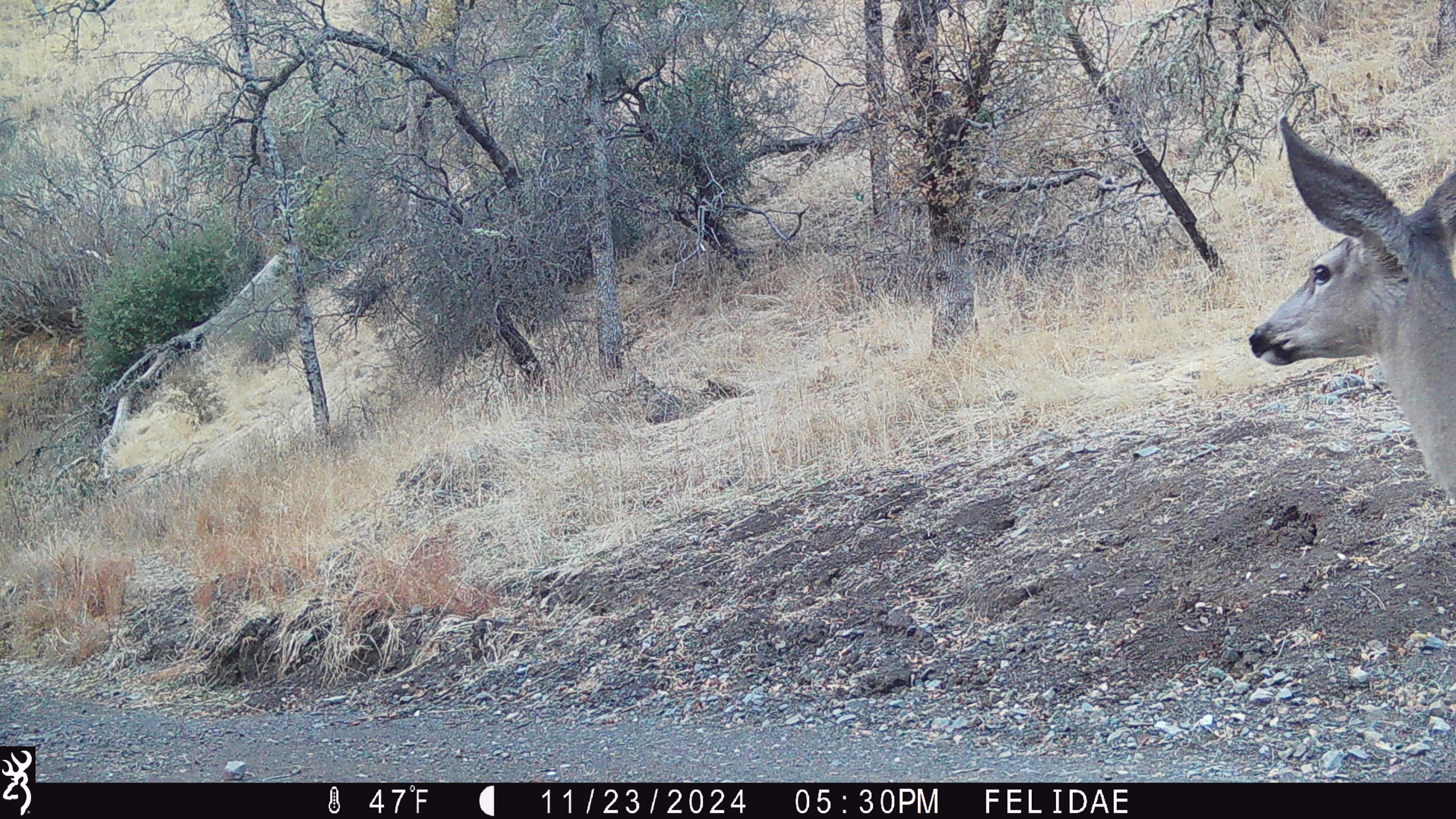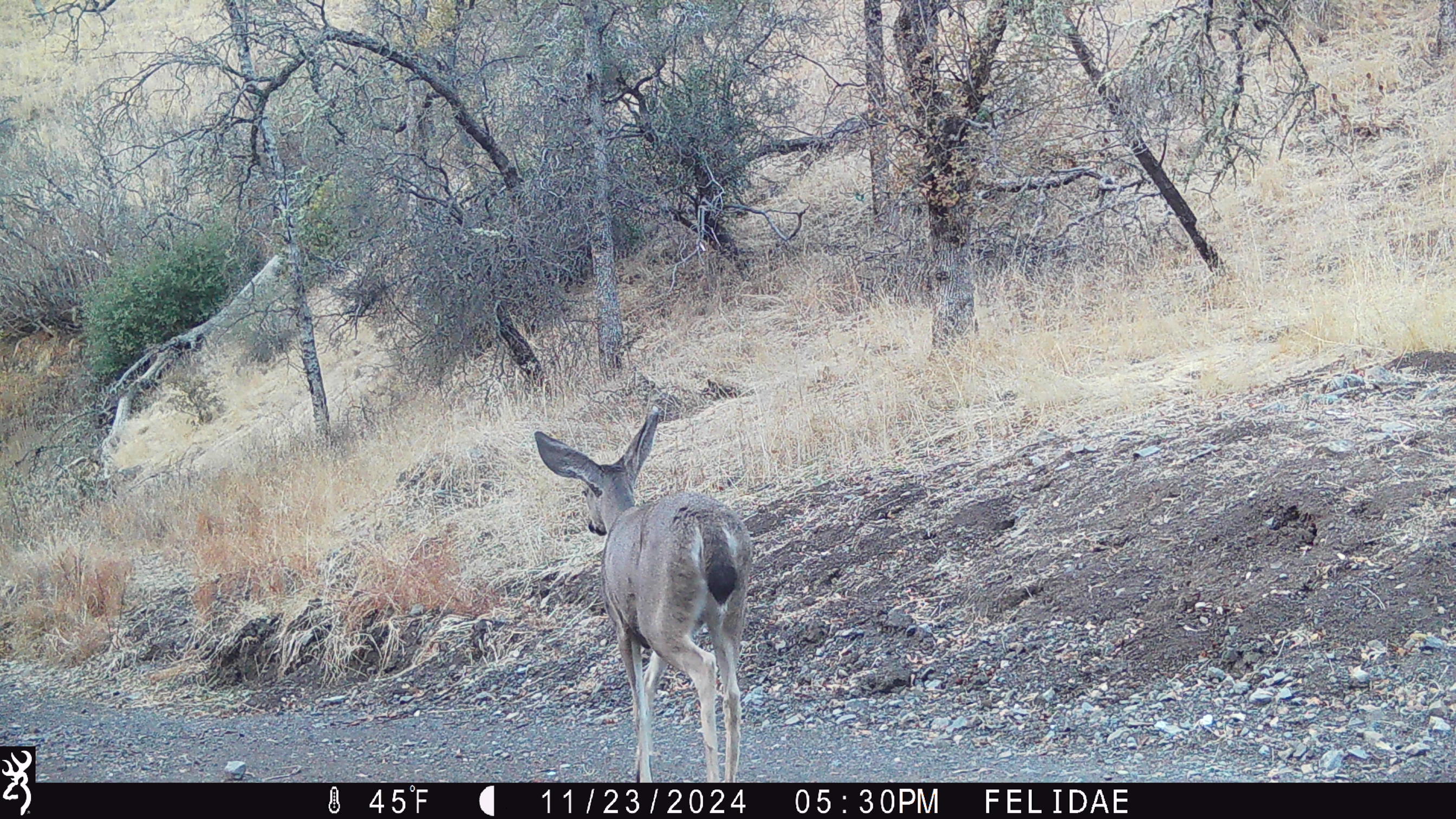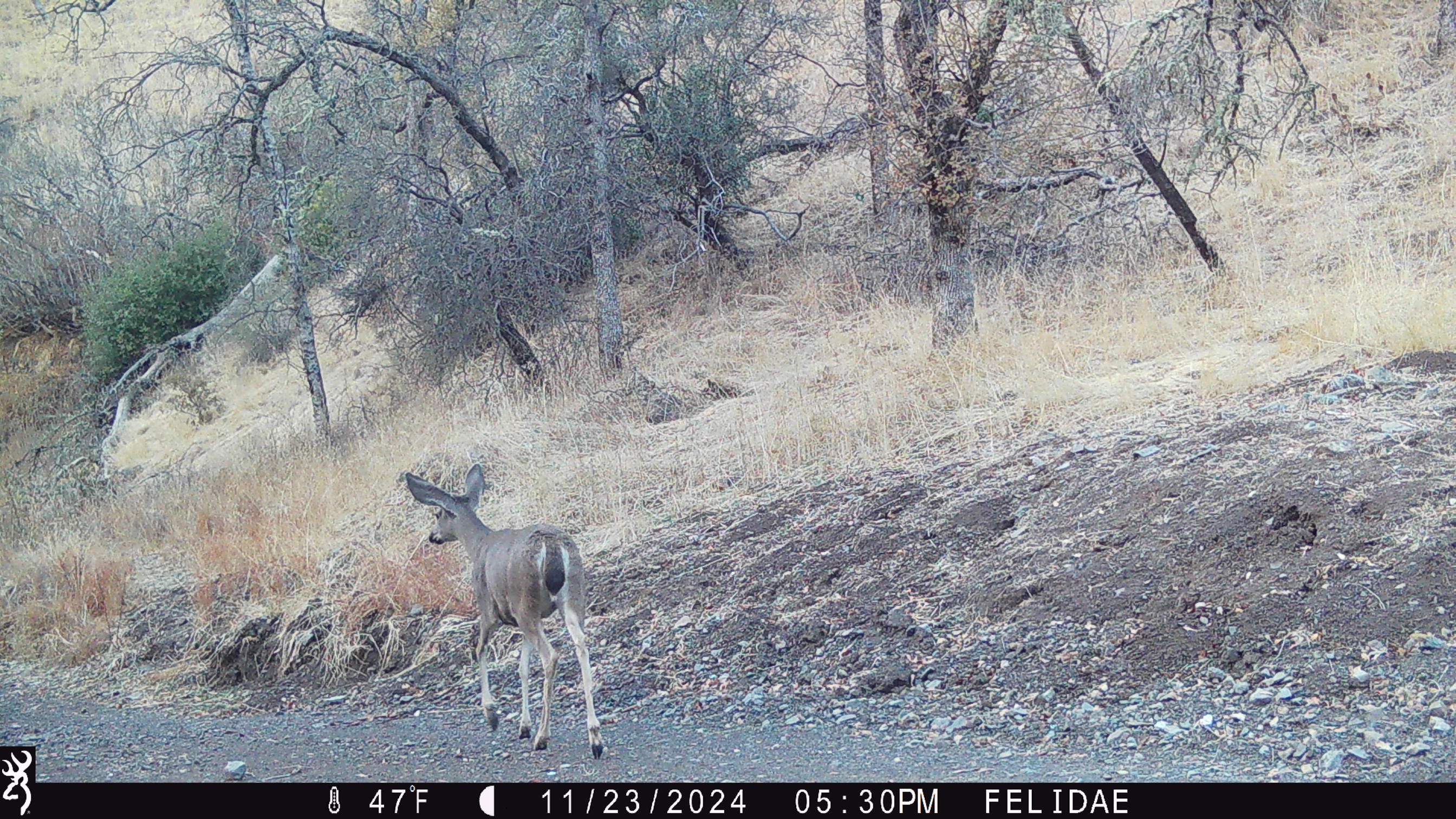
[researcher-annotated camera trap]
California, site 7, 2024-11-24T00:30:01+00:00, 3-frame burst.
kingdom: Animalia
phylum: Chordata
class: Mammalia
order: Artiodactyla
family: Cervidae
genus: Odocoileus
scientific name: Odocoileus hemionus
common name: mule deer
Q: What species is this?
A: Mule deer (Odocoileus hemionus).